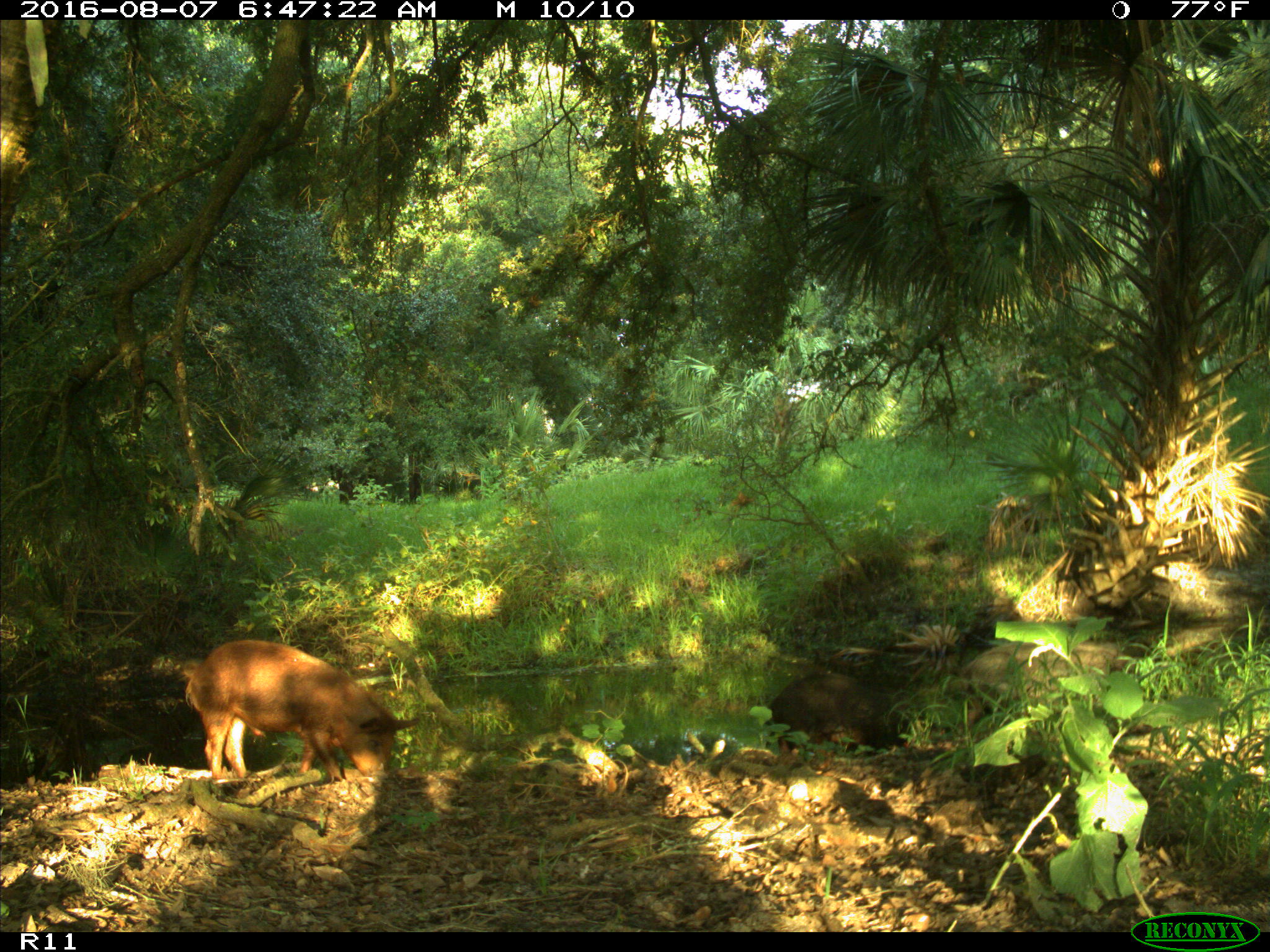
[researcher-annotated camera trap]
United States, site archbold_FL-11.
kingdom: Animalia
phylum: Chordata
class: Mammalia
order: Artiodactyla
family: Suidae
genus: Sus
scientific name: Sus scrofa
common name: wild boar